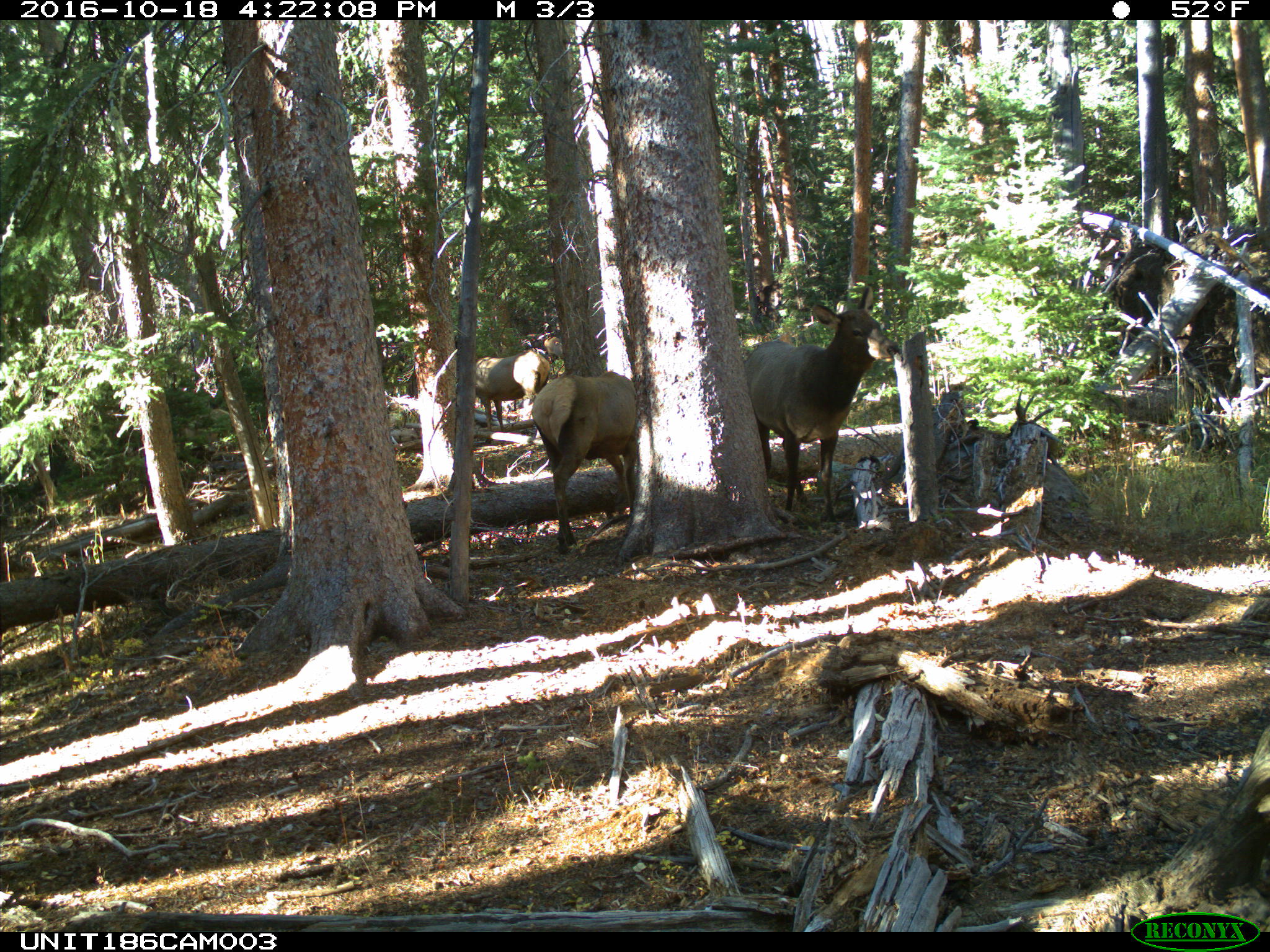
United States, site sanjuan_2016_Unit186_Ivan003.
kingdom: Animalia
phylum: Chordata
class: Mammalia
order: Artiodactyla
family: Cervidae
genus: Cervus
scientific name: Cervus elaphus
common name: red deer